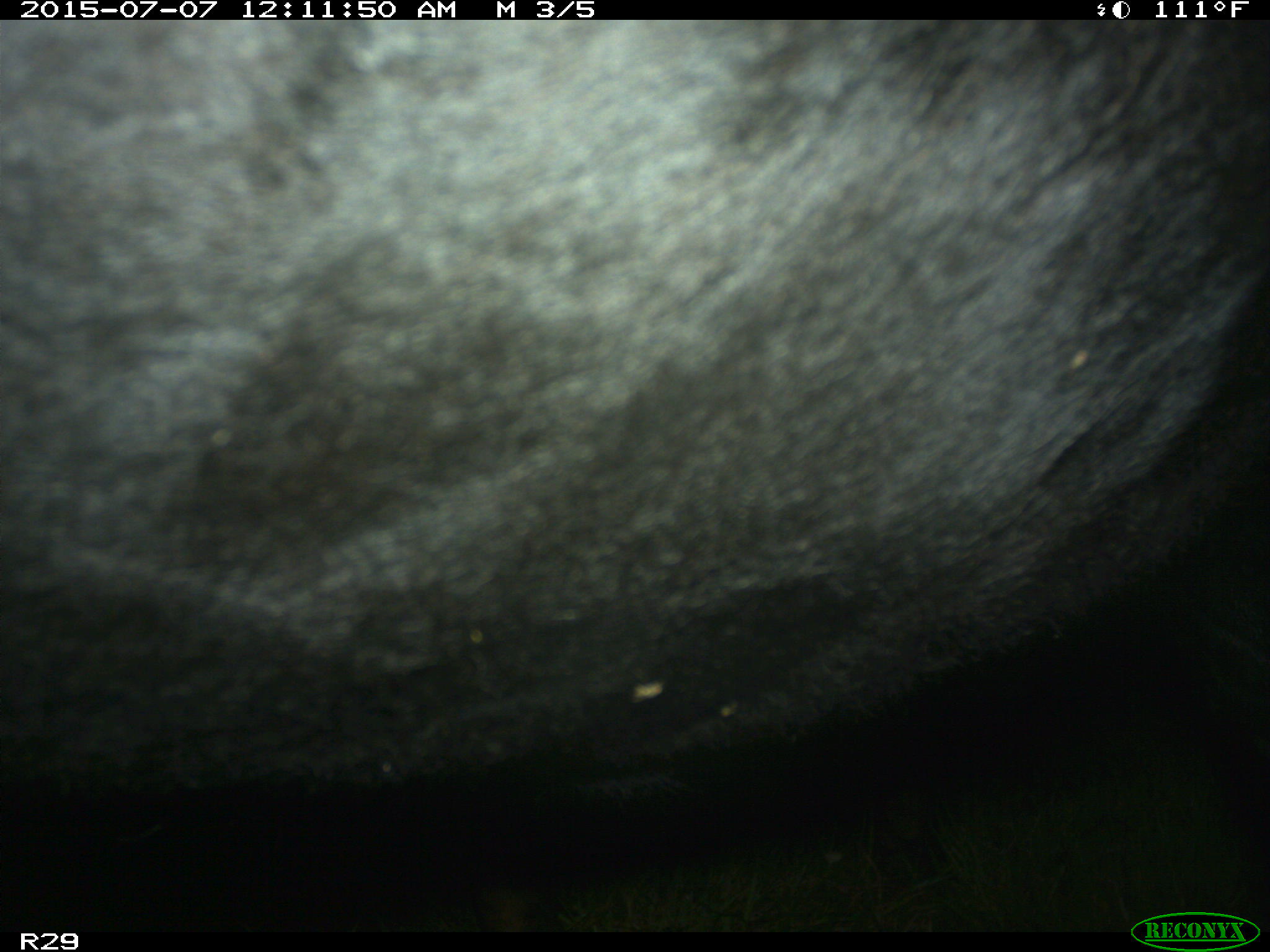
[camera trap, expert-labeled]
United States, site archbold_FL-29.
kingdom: Animalia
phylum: Chordata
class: Mammalia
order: Artiodactyla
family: Bovidae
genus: Bos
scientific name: Bos taurus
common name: domestic cow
Bos taurus (domestic cow).